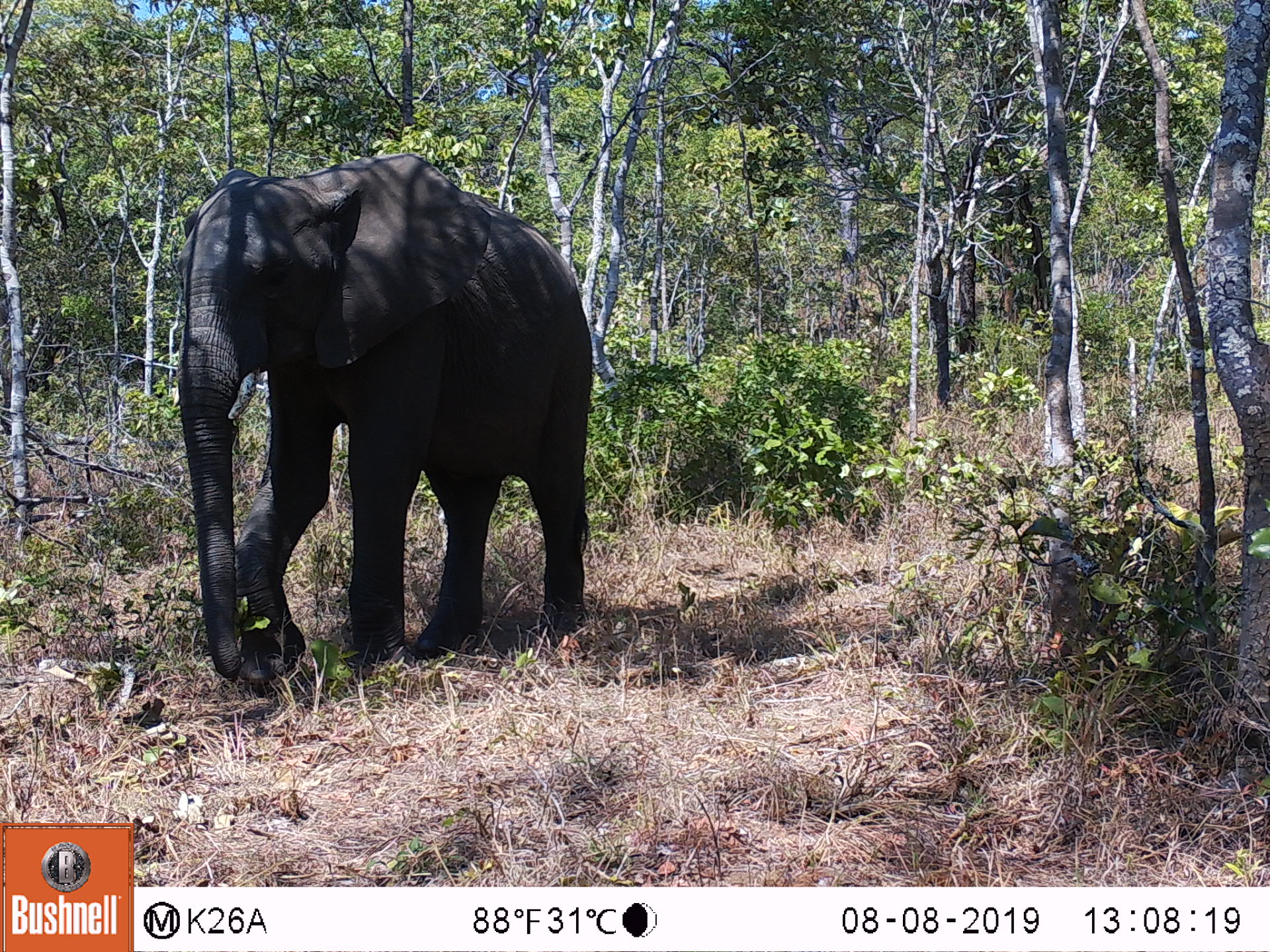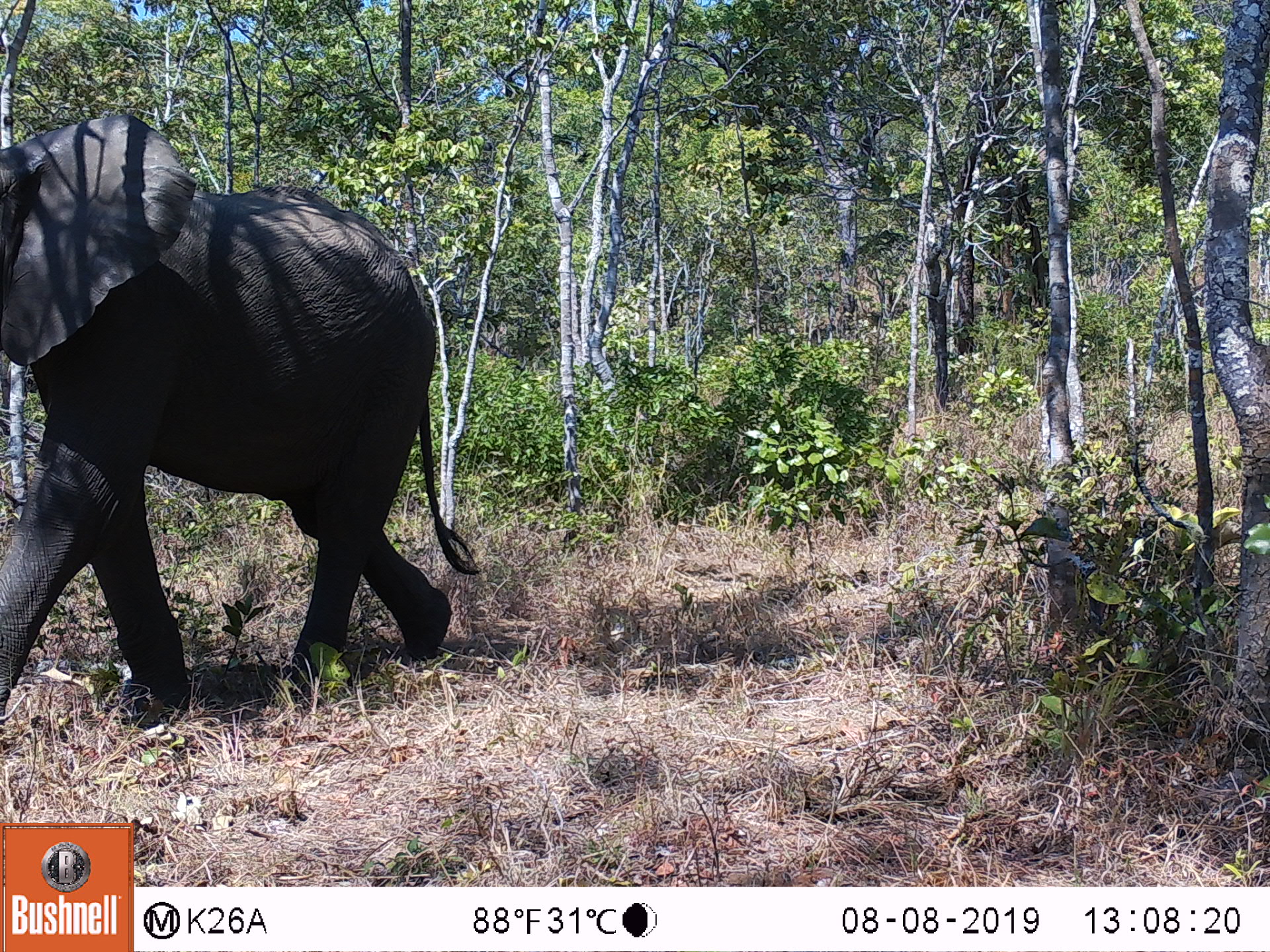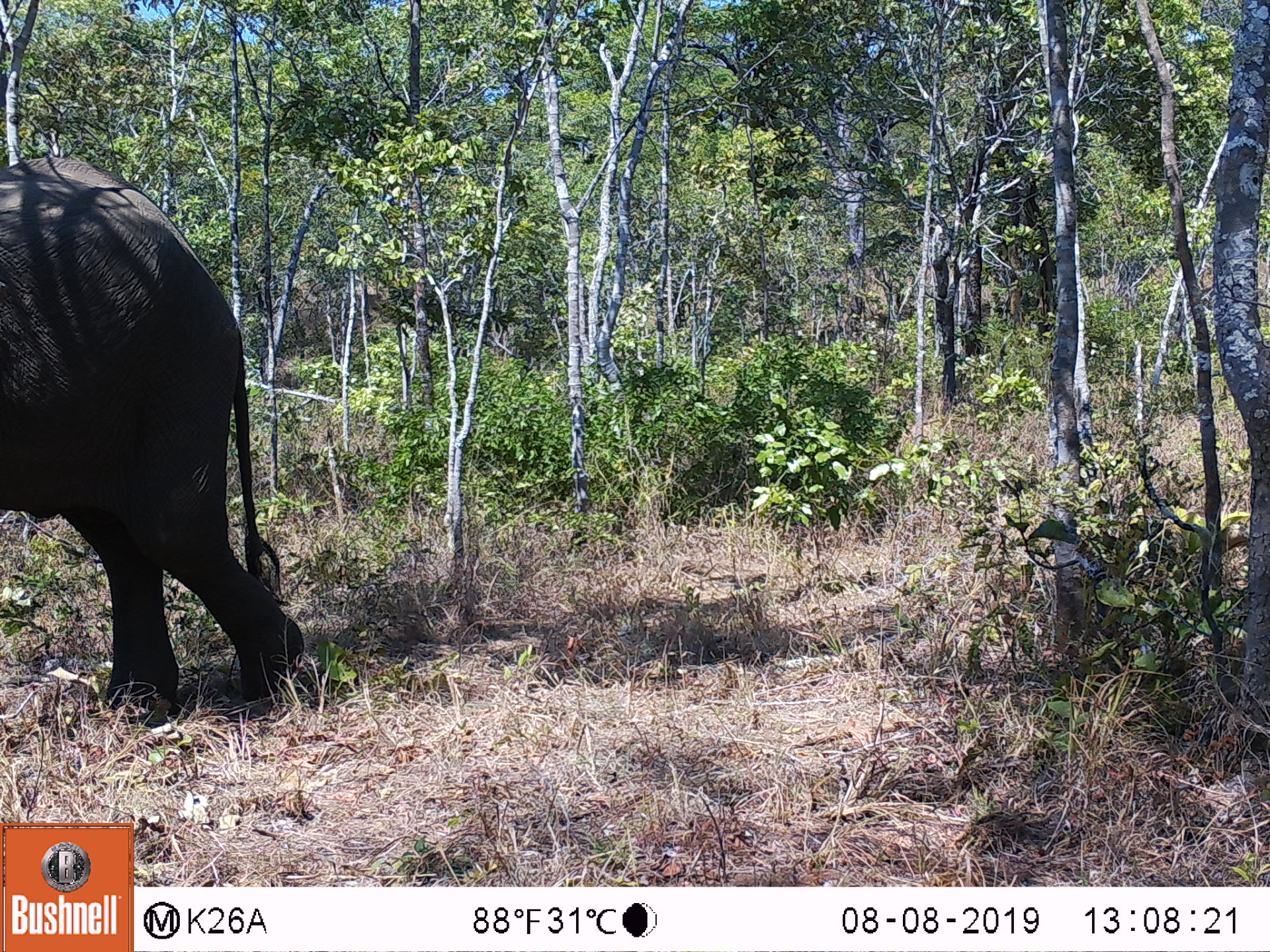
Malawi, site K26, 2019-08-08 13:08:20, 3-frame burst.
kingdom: Animalia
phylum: Chordata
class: Mammalia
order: Proboscidea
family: Elephantidae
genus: Loxodonta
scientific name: Loxodonta africana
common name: african savanna elephant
African savanna elephant (Loxodonta africana), count 1.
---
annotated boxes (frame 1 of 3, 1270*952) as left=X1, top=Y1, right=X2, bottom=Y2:
african savanna elephant: left=169, top=154, right=595, bottom=687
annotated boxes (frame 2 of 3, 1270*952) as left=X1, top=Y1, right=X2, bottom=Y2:
african savanna elephant: left=0, top=109, right=481, bottom=729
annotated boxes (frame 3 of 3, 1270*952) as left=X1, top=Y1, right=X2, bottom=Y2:
african savanna elephant: left=0, top=151, right=303, bottom=727